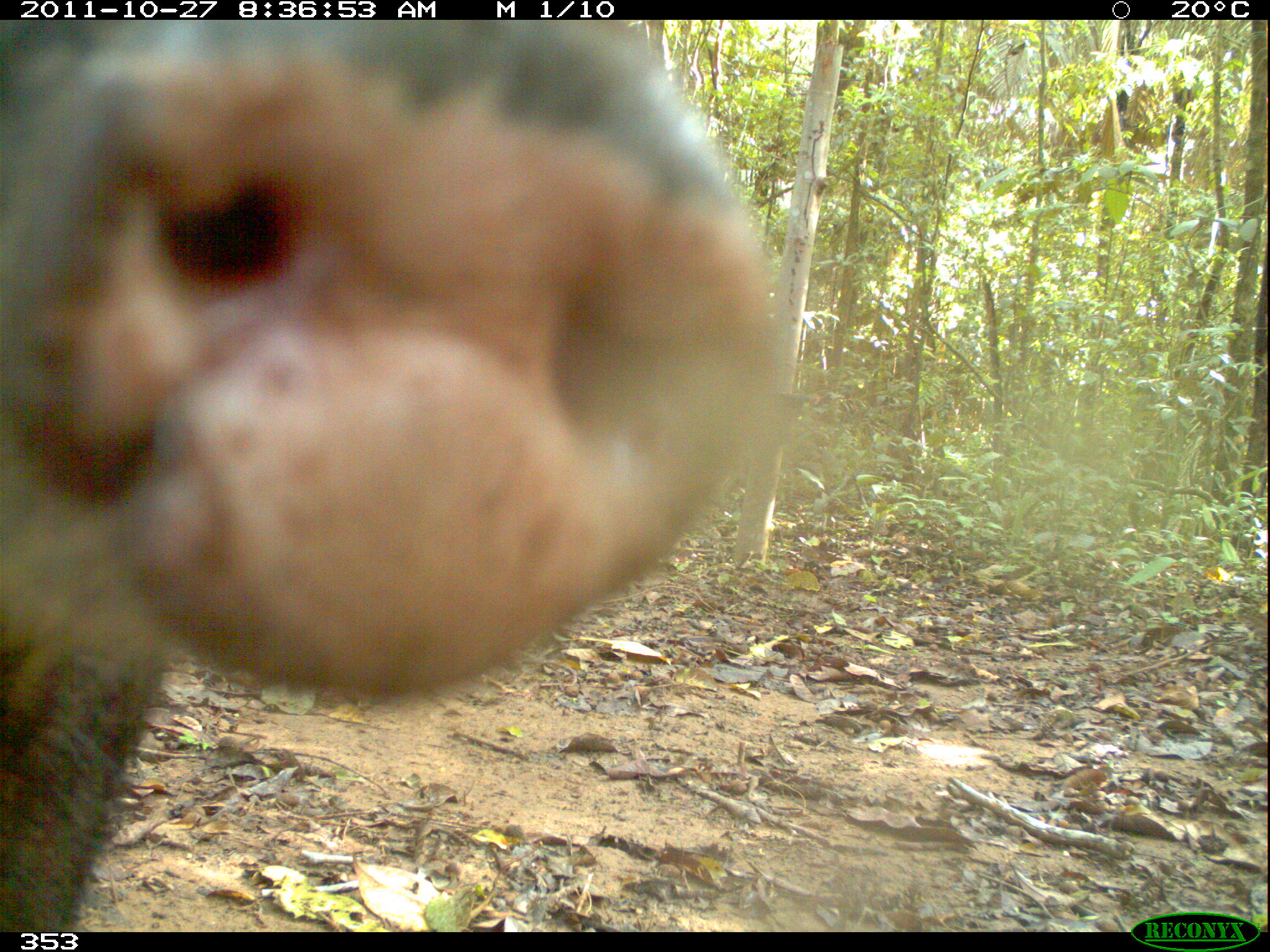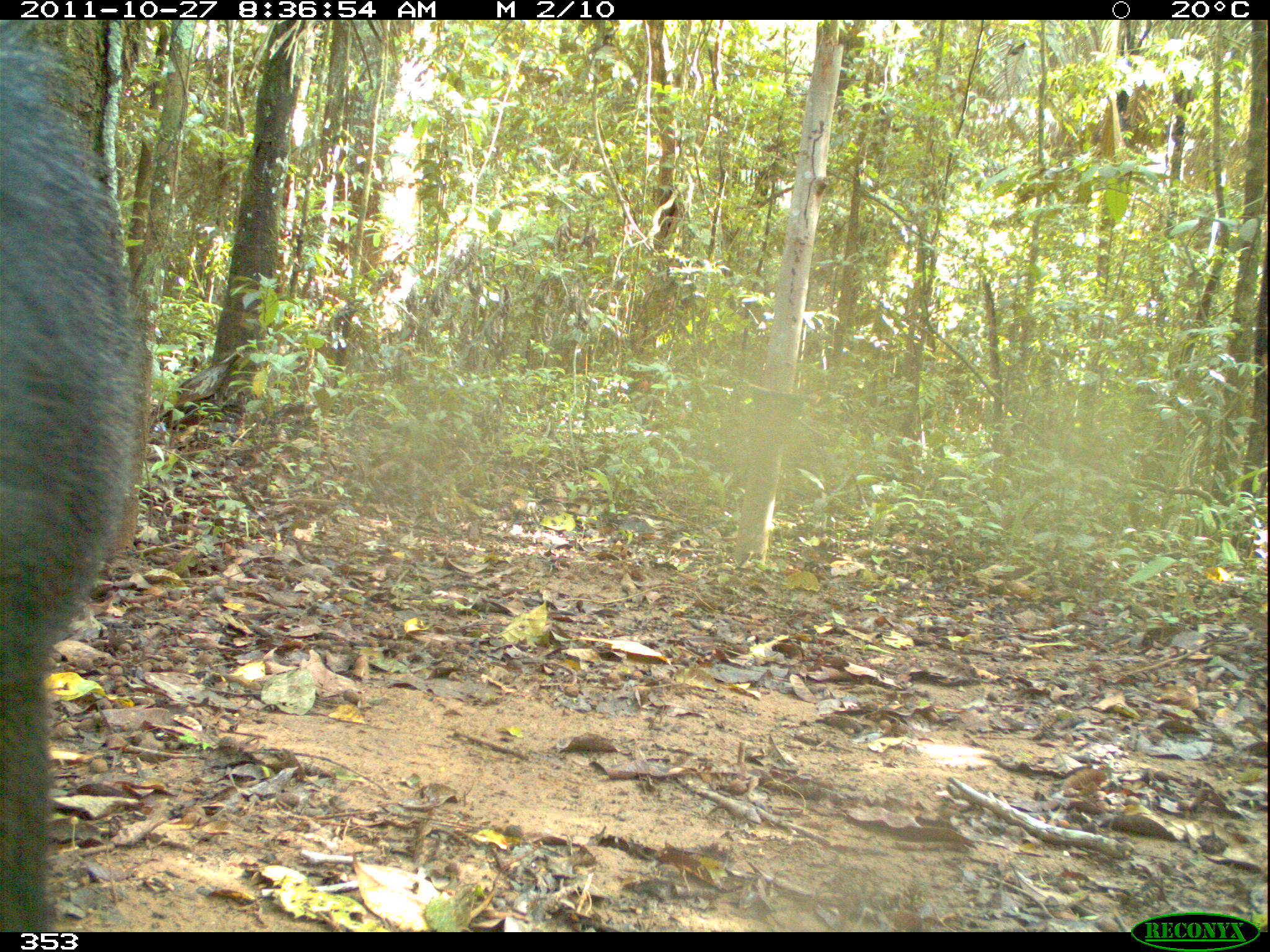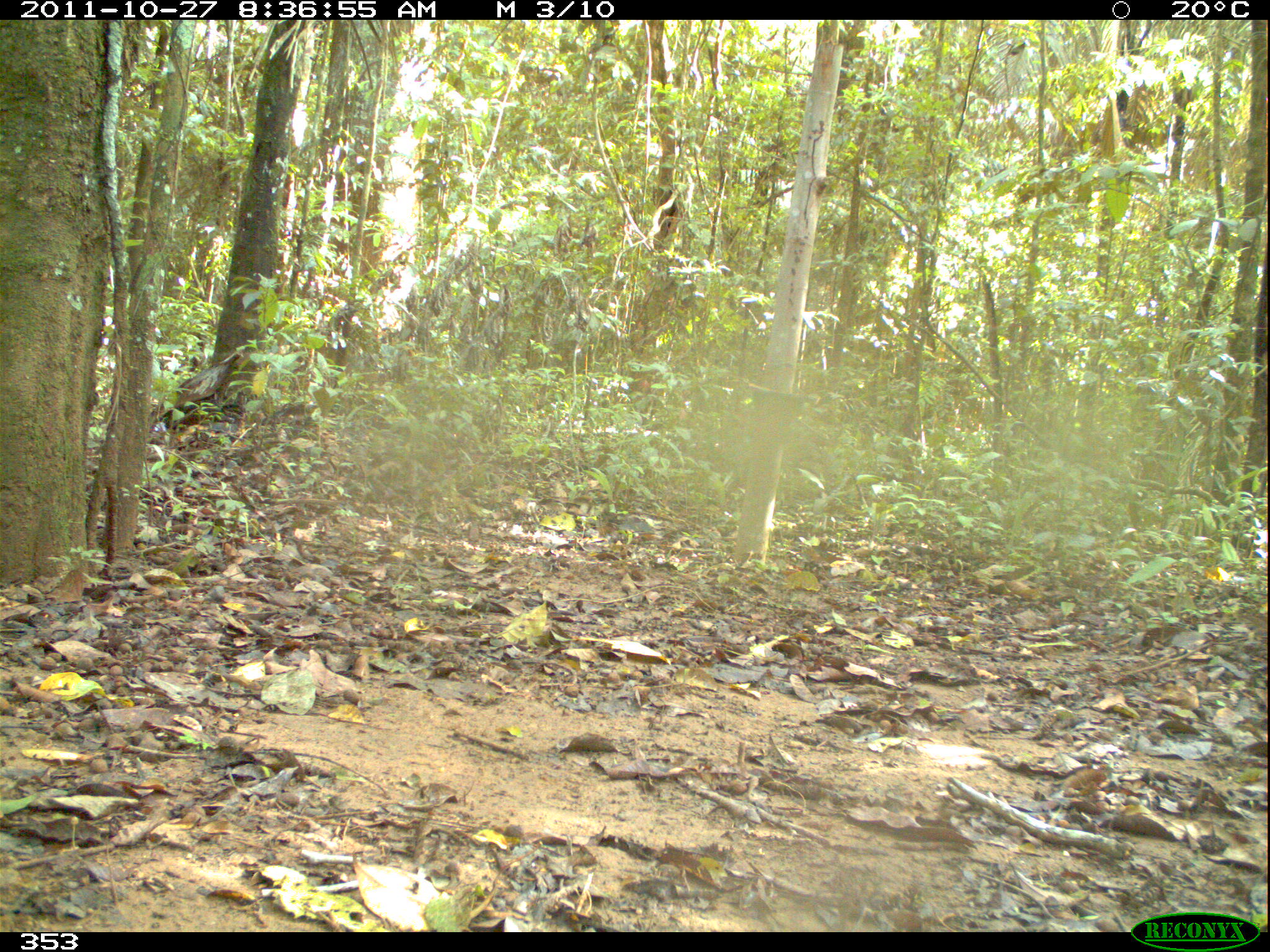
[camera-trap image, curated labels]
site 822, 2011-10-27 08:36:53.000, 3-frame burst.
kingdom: Animalia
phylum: Chordata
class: Mammalia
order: Artiodactyla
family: Tayassuidae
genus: Tayassu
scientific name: Tayassu pecari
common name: white-lipped peccary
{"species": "Tayassu pecari (white-lipped peccary)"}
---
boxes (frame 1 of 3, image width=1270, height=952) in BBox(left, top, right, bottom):
tayassu pecari: BBox(0, 20, 782, 931)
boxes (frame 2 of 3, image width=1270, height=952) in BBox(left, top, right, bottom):
tayassu pecari: BBox(0, 14, 145, 932)